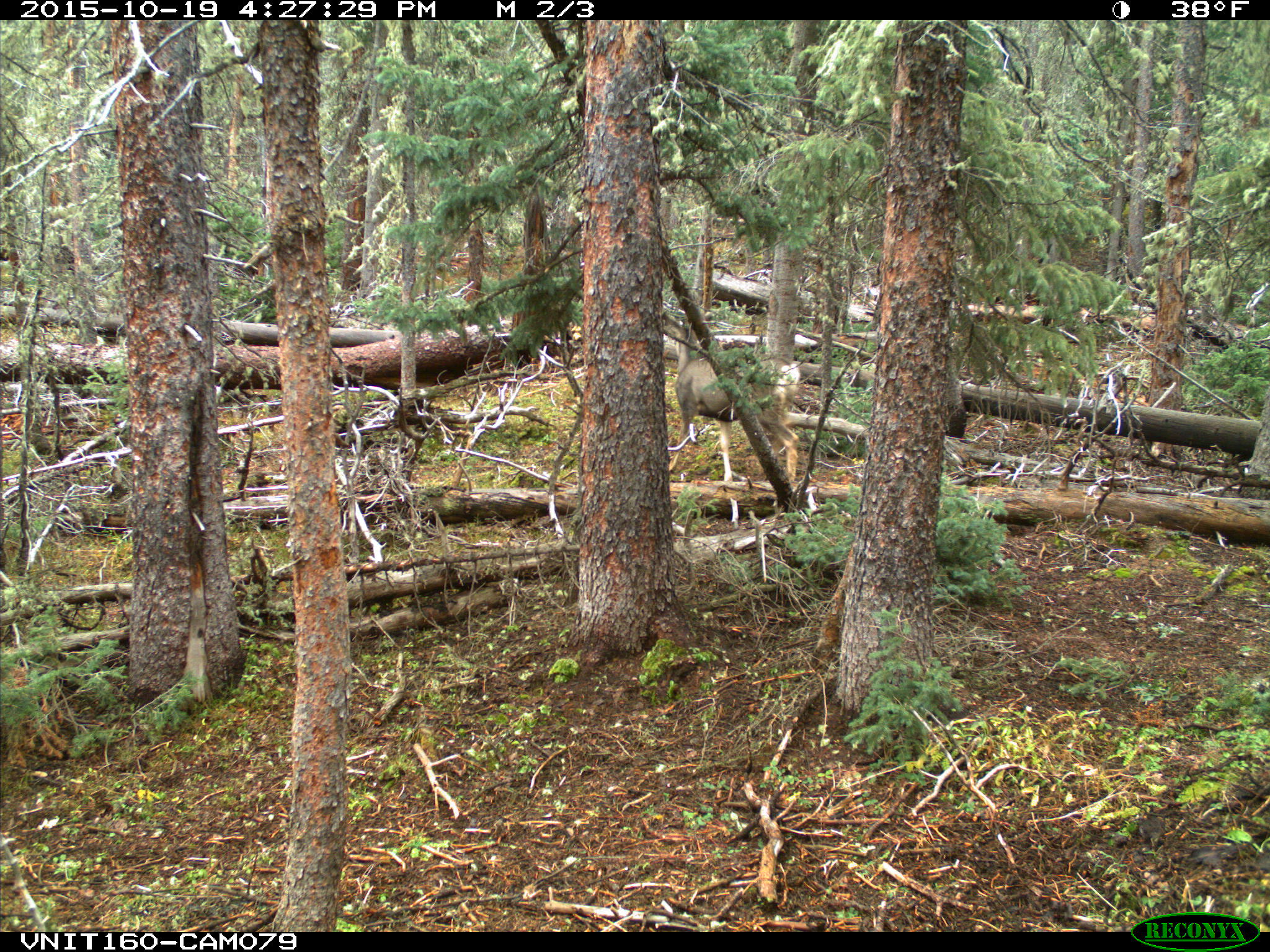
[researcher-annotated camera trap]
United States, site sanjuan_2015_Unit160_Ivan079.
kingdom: Animalia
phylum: Chordata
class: Mammalia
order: Artiodactyla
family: Cervidae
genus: Odocoileus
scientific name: Odocoileus hemionus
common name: mule deer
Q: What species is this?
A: Odocoileus hemionus (mule deer).